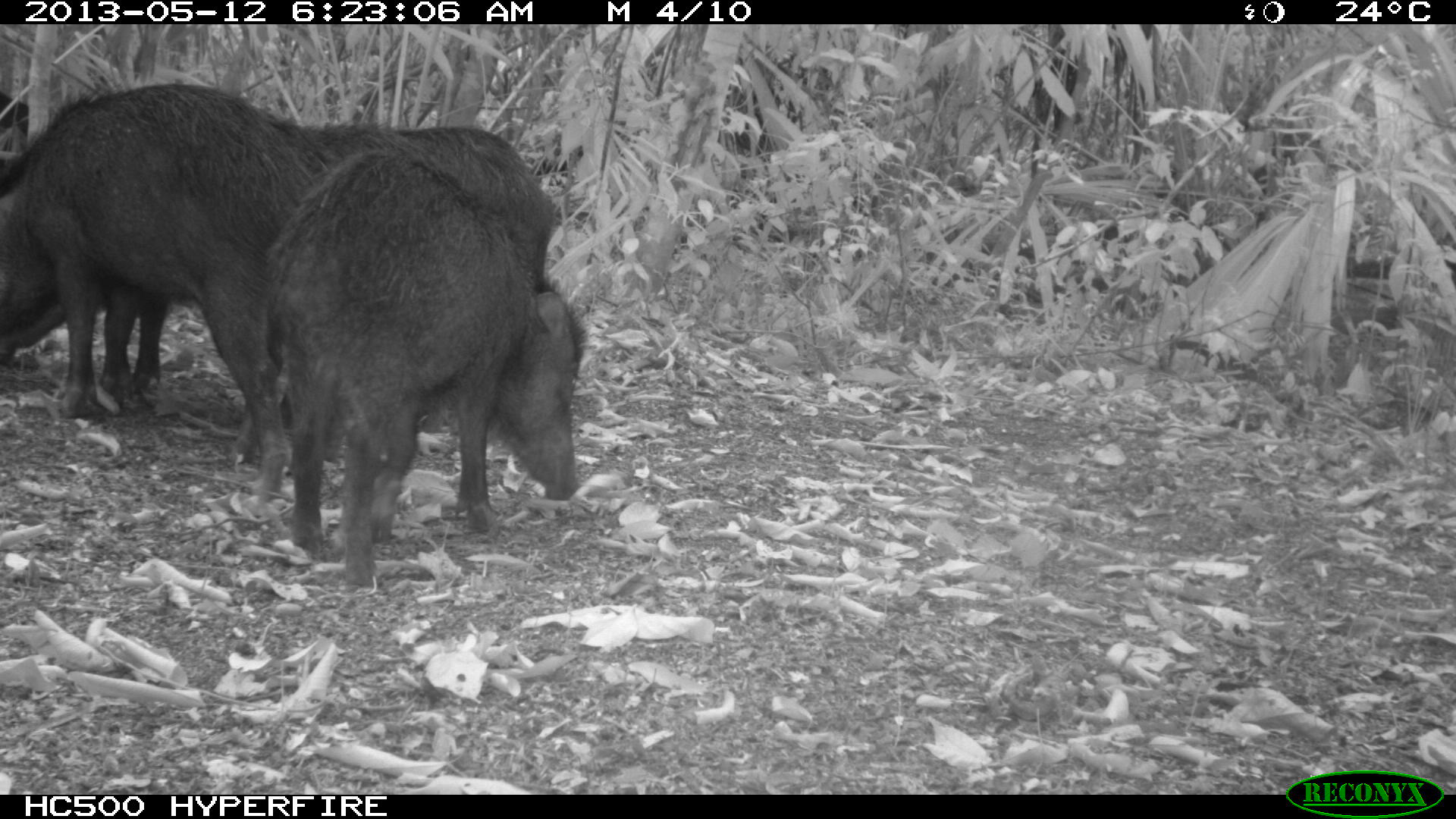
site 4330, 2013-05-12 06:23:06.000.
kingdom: Animalia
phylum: Chordata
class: Mammalia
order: Artiodactyla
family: Tayassuidae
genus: Tayassu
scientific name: Tayassu pecari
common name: white-lipped peccary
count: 5